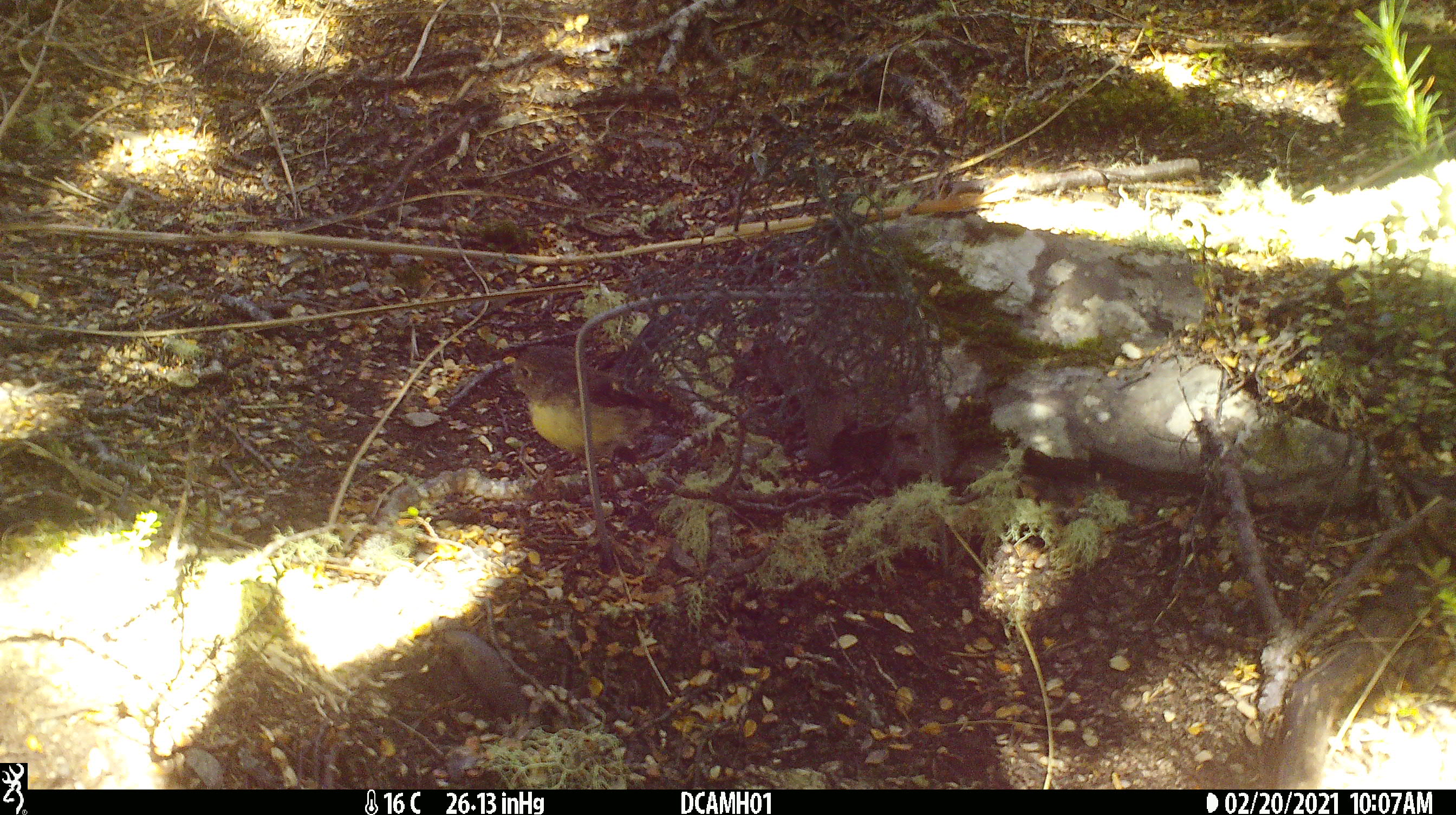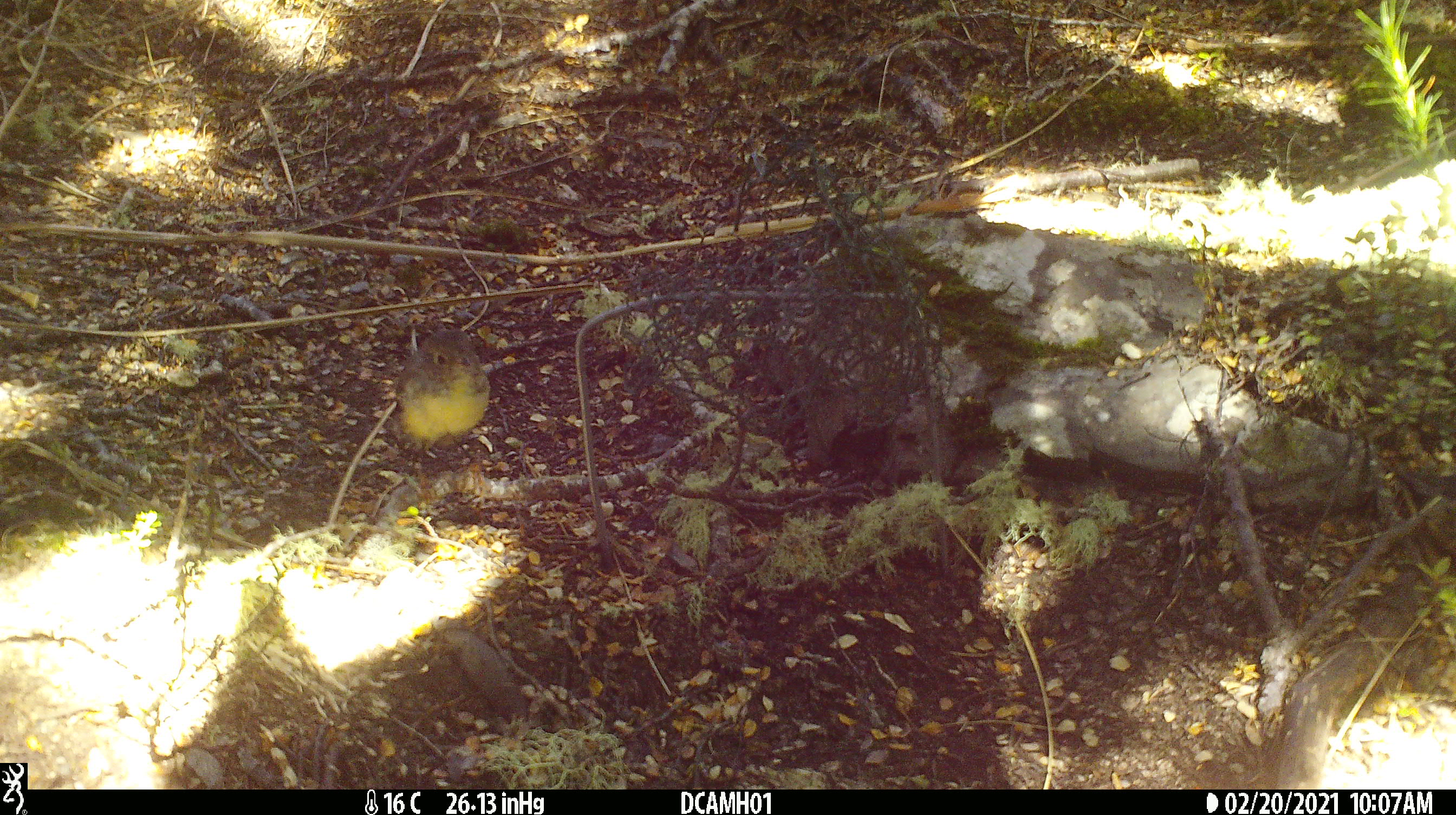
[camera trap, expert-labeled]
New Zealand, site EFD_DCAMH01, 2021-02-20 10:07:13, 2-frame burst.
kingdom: Animalia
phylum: Chordata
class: Aves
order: Passeriformes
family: Petroicidae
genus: Petroica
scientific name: Petroica macrocephala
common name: tomtit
Tomtit (Petroica macrocephala).